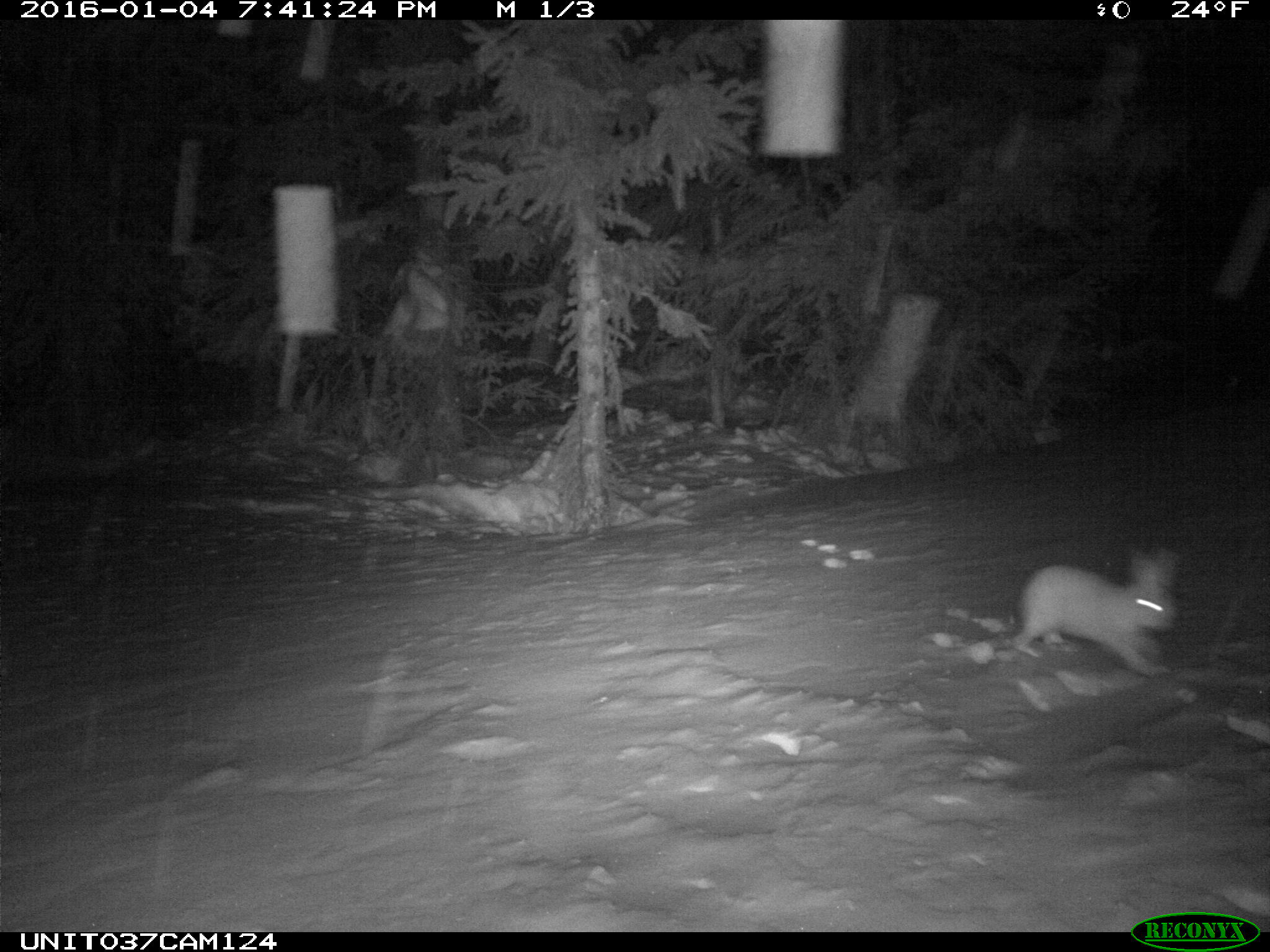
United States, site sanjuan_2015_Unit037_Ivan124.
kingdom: Animalia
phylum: Chordata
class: Mammalia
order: Lagomorpha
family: Leporidae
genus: Lepus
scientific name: Lepus americanus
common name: snowshoe hare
Lepus americanus (snowshoe hare).